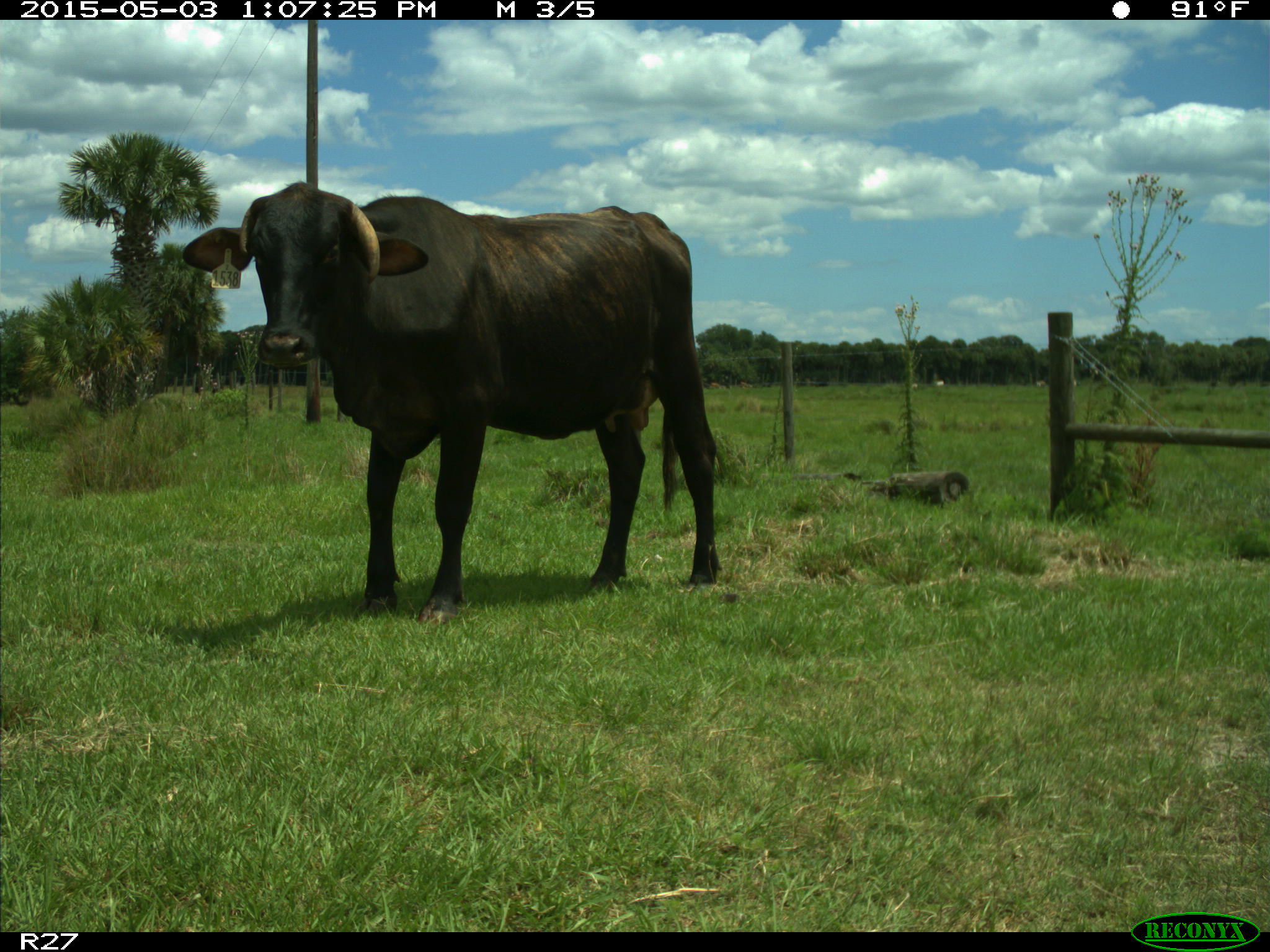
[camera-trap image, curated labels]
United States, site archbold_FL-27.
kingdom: Animalia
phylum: Chordata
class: Mammalia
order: Artiodactyla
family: Bovidae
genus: Bos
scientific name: Bos taurus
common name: domestic cow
Bos taurus (domestic cow).